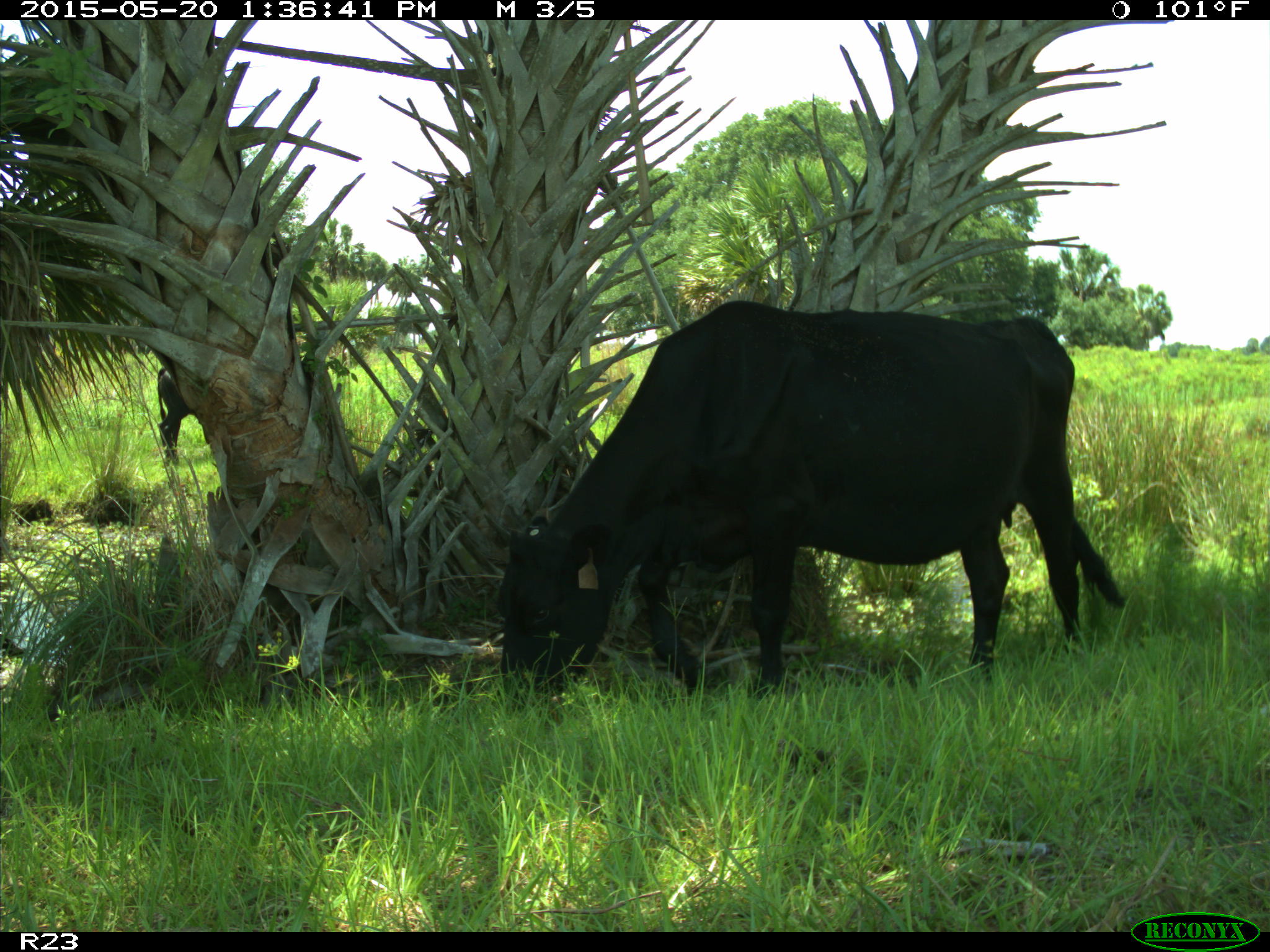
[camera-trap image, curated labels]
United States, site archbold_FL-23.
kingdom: Animalia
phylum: Chordata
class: Mammalia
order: Artiodactyla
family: Bovidae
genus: Bos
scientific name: Bos taurus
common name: domestic cow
Bos taurus (domestic cow).